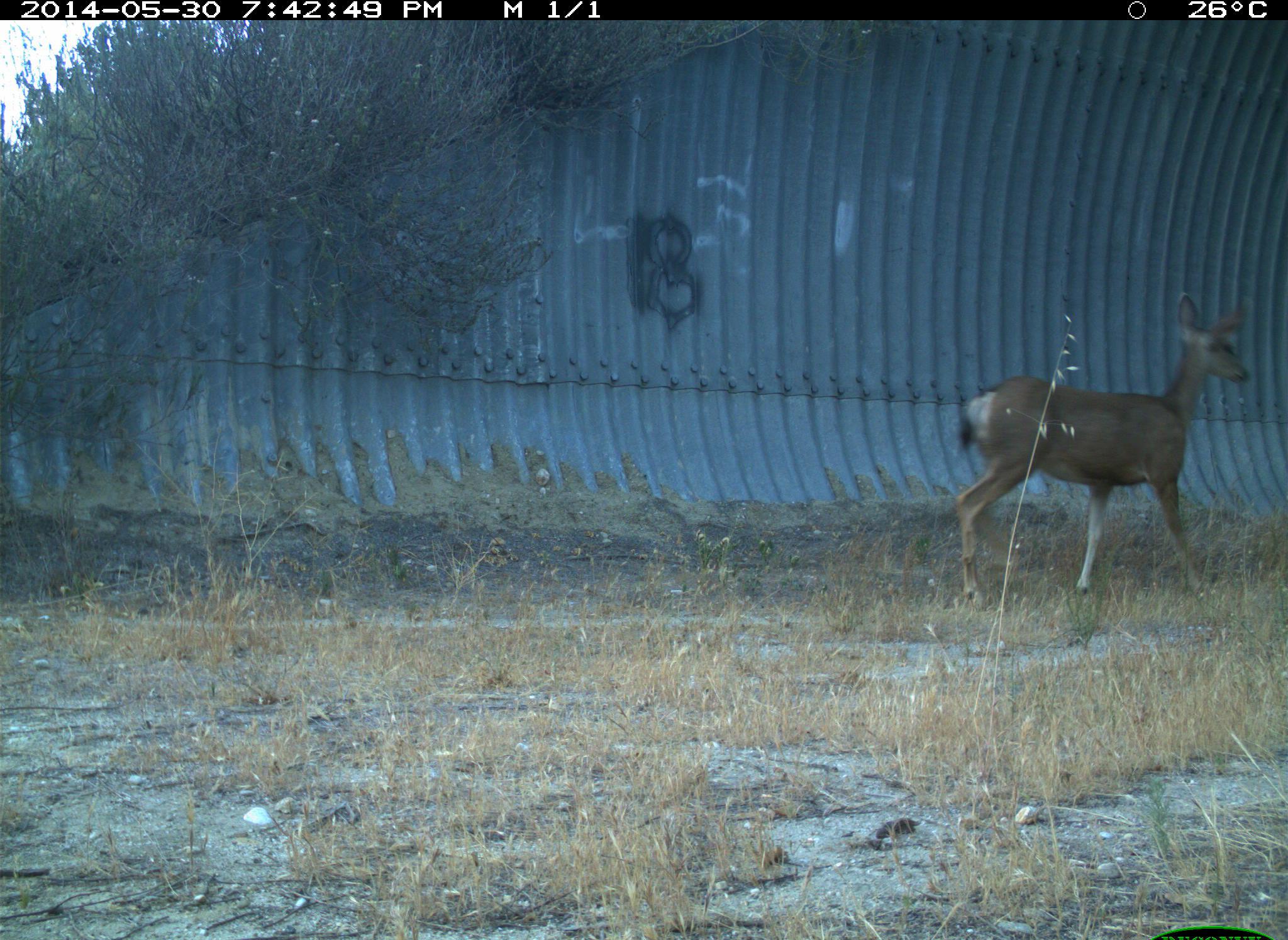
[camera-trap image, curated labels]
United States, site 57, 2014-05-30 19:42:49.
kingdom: Animalia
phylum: Chordata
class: Mammalia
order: Artiodactyla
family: Cervidae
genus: Odocoileus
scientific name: Odocoileus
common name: deer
Deer (Odocoileus).